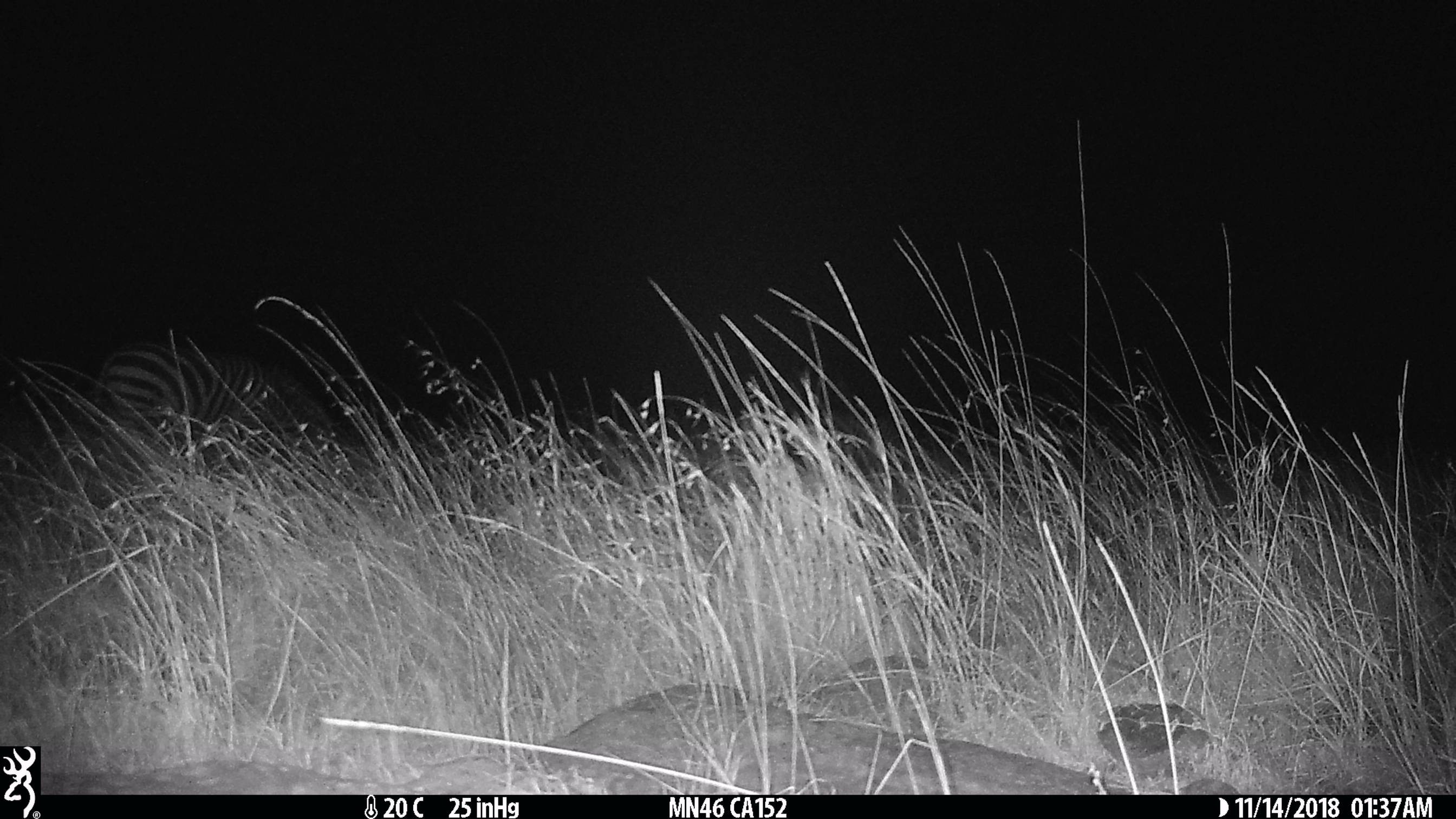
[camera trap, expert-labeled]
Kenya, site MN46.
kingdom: Animalia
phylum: Chordata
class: Mammalia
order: Perissodactyla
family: Equidae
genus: Equus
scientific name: Equus quagga burchellii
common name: burchell's zebra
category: zebra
Zebra (burchell's zebra) (Equus quagga burchellii).